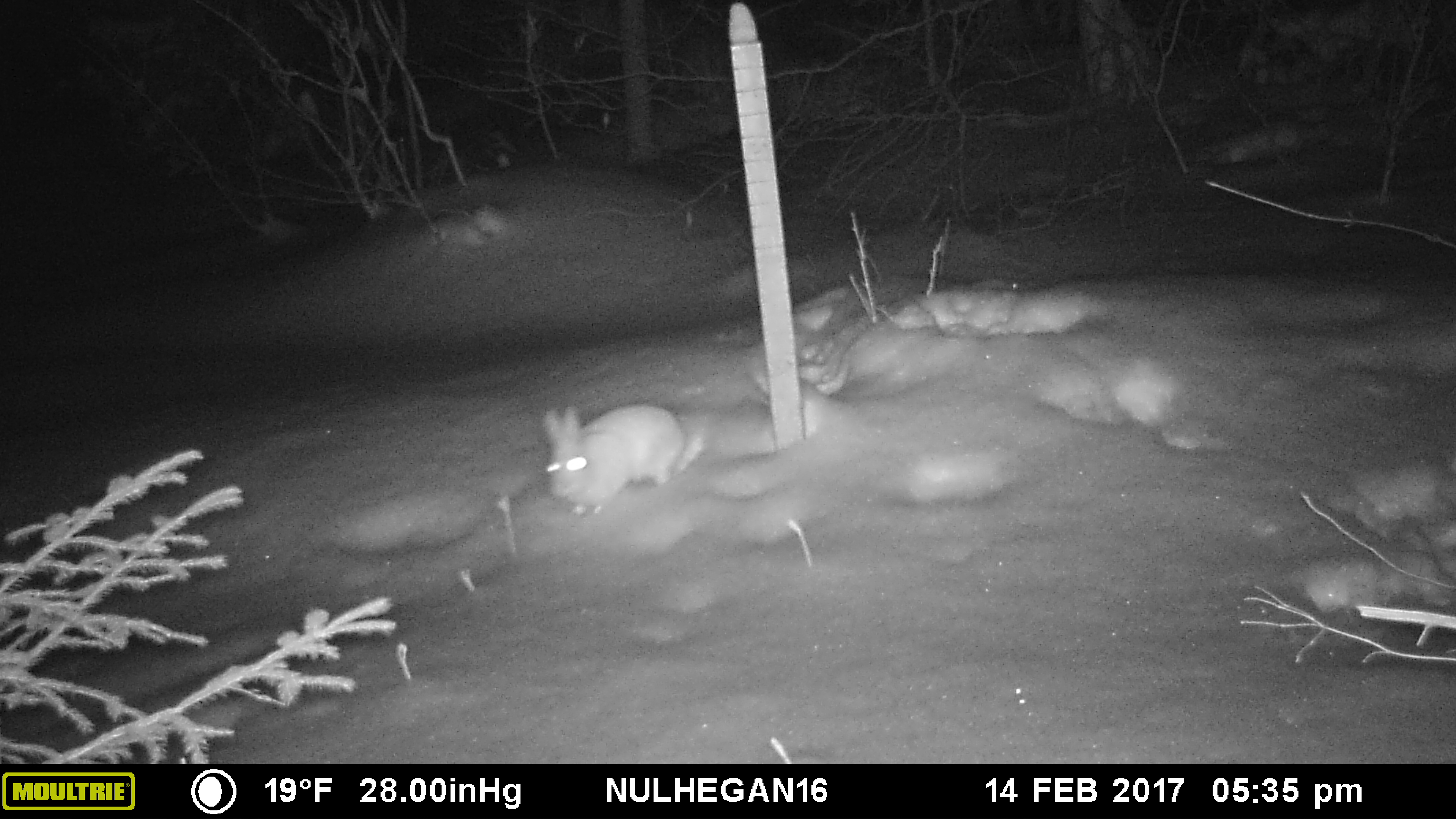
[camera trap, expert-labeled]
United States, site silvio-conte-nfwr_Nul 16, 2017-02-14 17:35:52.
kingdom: Animalia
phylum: Chordata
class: Mammalia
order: Lagomorpha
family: Leporidae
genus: Lepus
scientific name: Lepus americanus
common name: snowshoe hare